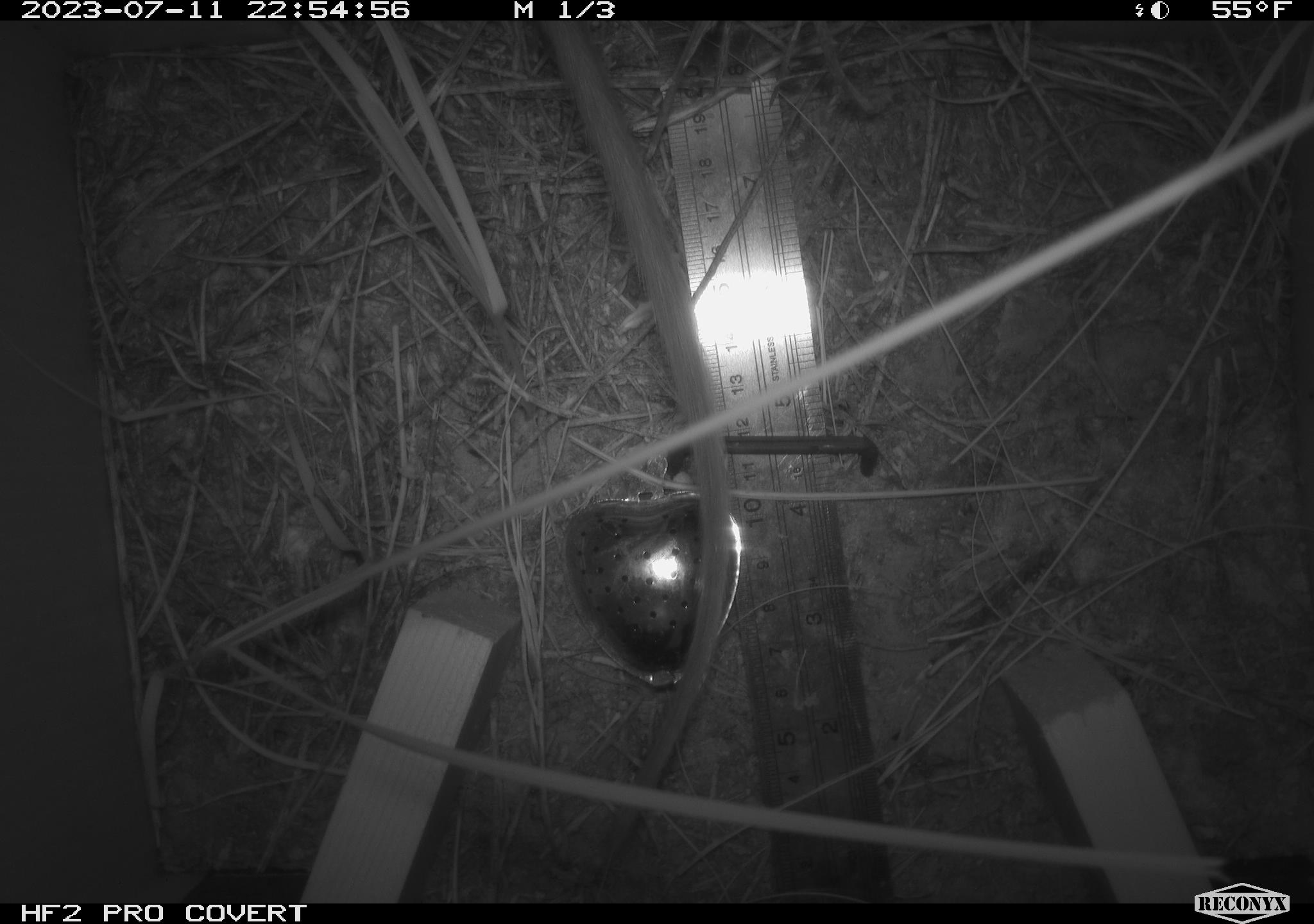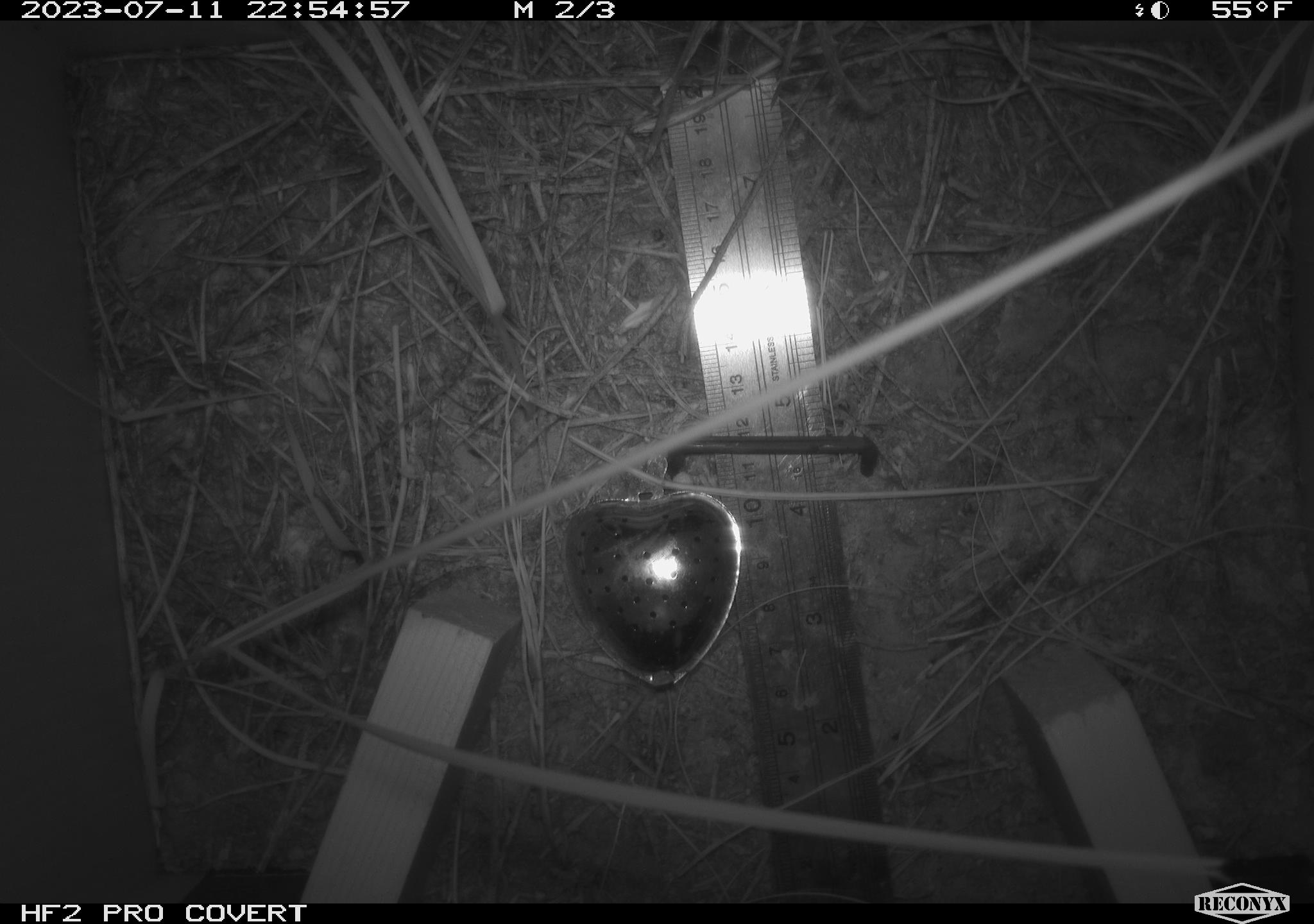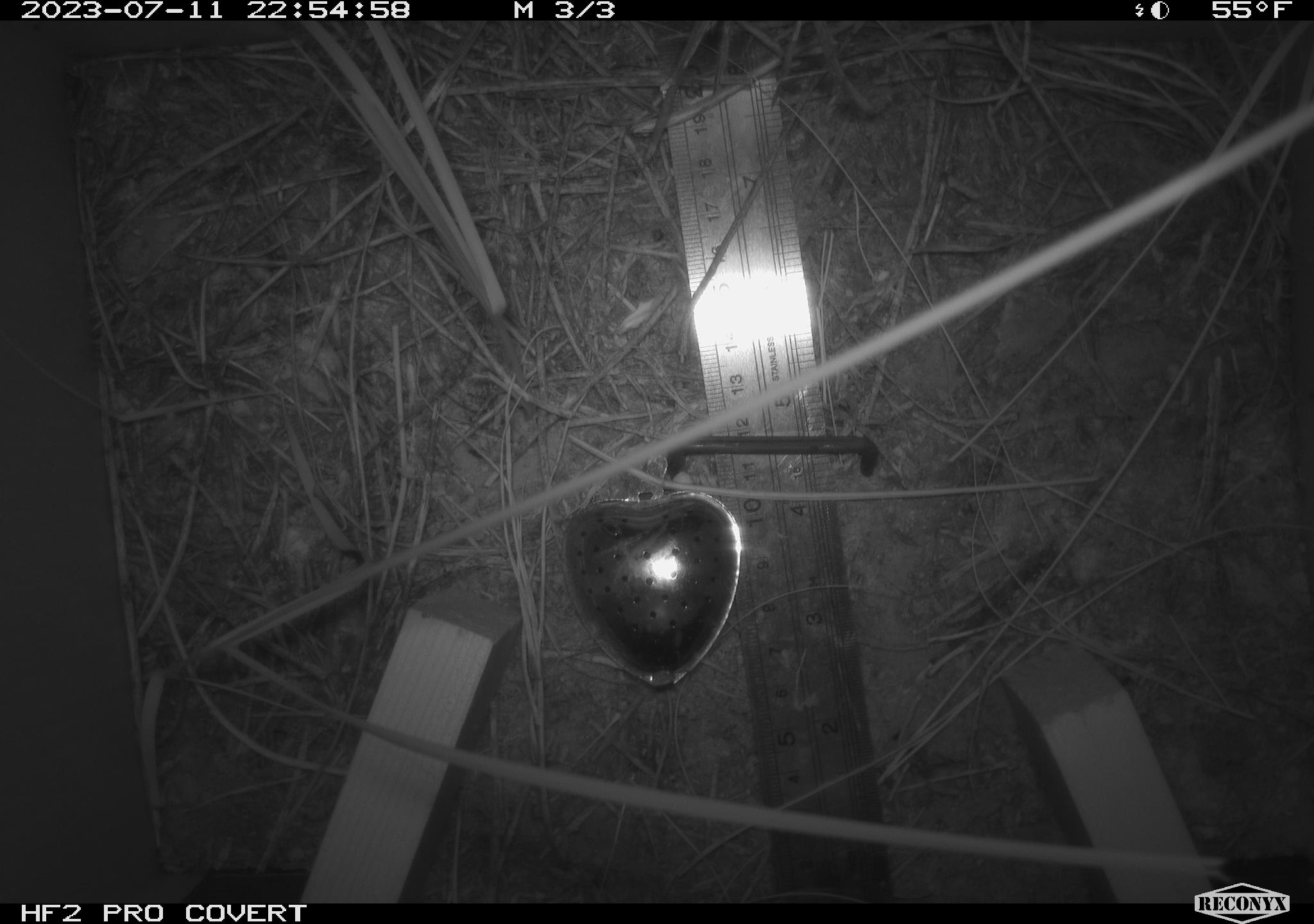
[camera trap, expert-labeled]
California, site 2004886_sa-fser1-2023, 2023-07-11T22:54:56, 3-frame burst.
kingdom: Animalia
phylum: Chordata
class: Mammalia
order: Rodentia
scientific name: Rodentia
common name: mouse species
Mouse species (Rodentia).